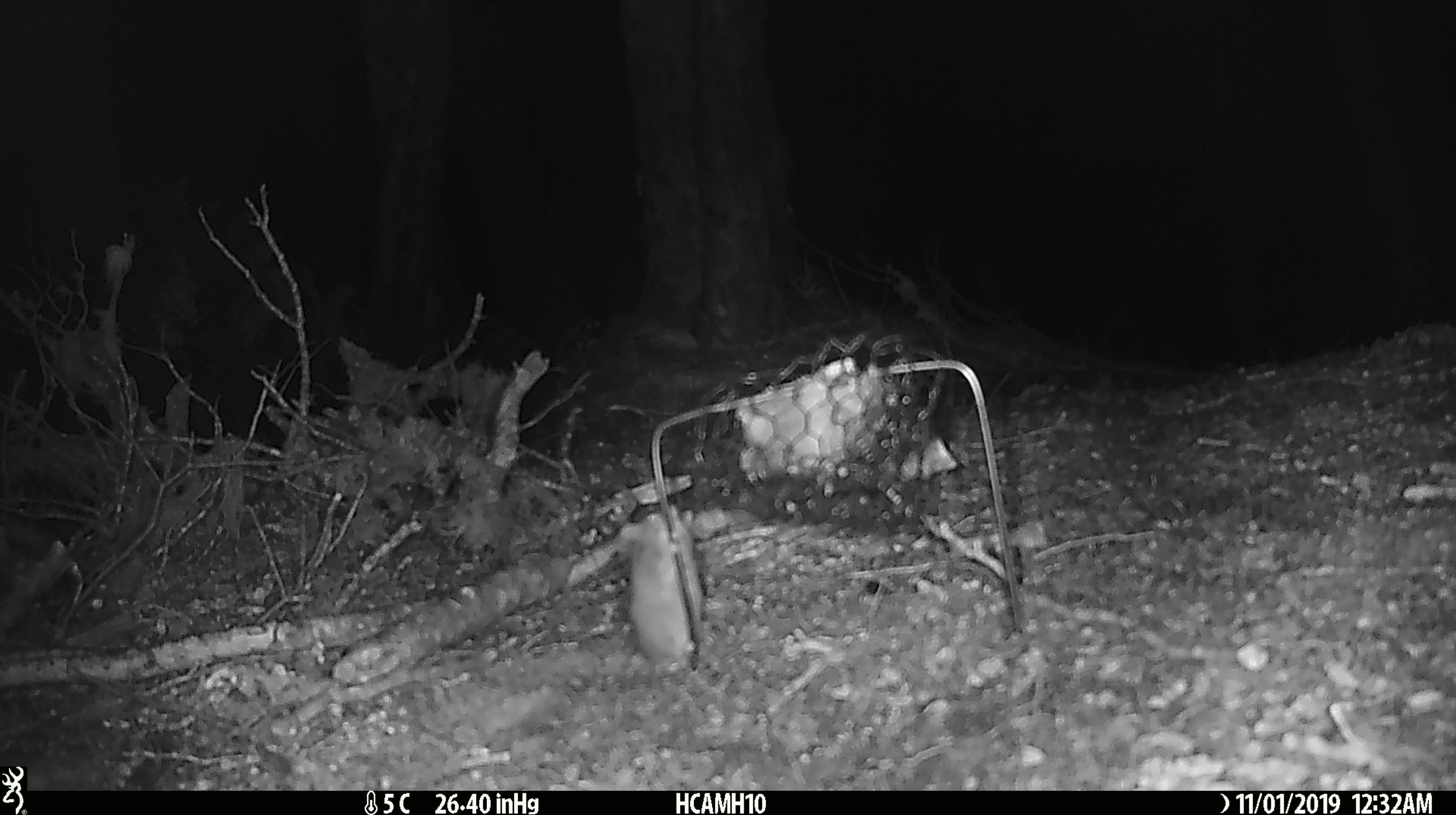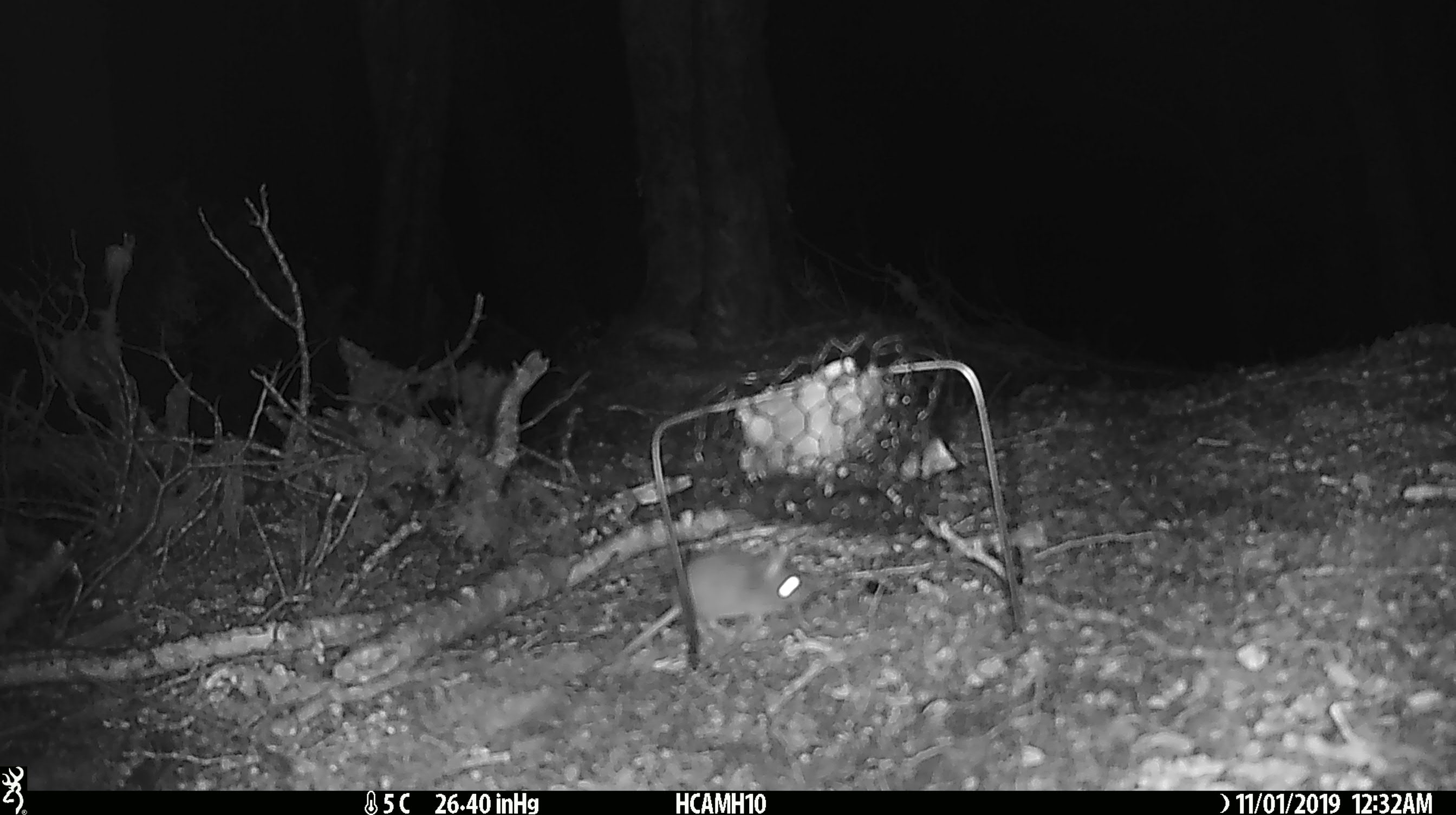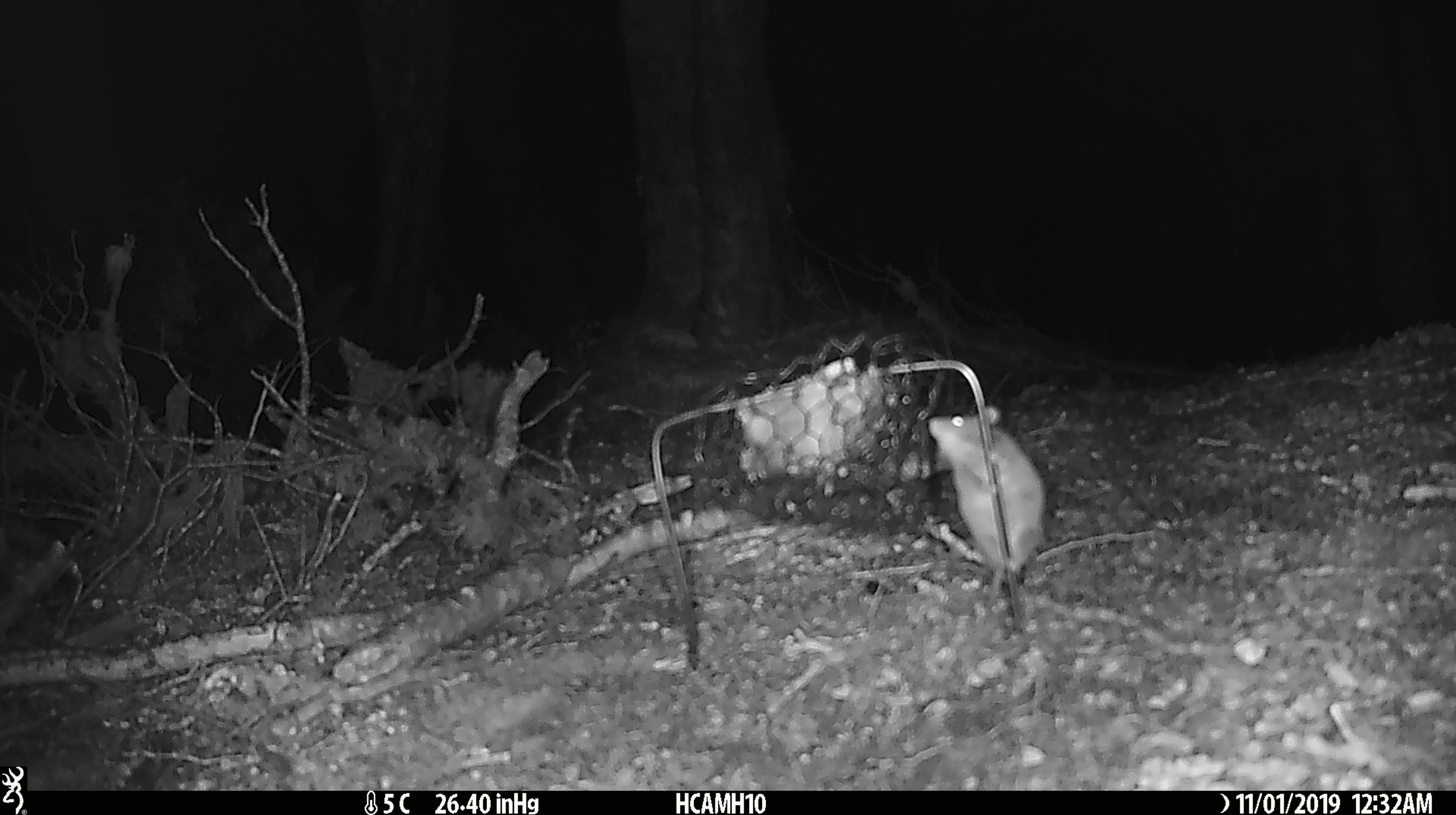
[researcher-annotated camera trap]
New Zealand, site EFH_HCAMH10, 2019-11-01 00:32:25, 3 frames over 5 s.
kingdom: Animalia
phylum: Chordata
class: Mammalia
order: Rodentia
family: Muridae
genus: Mus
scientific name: Mus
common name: mouse